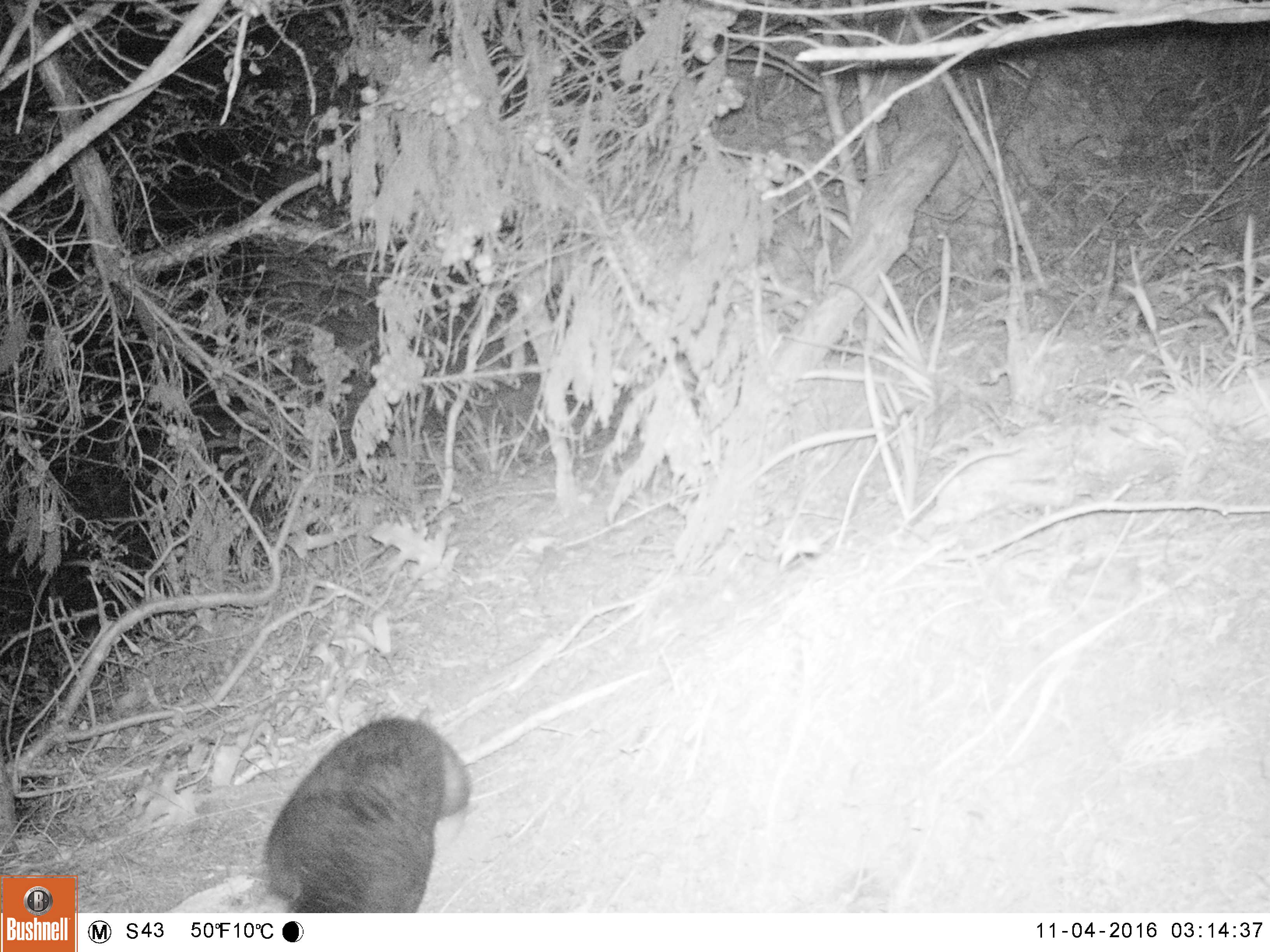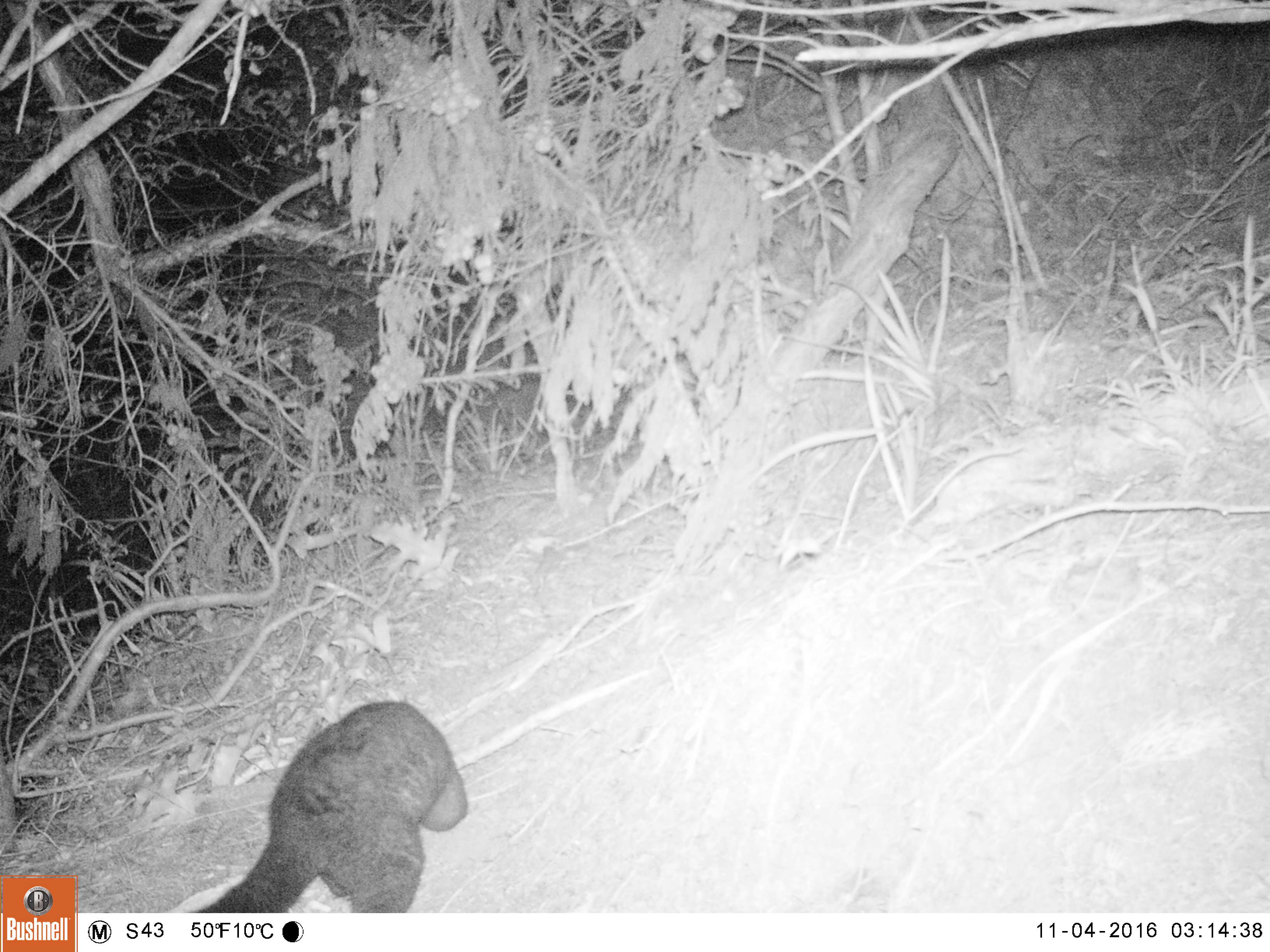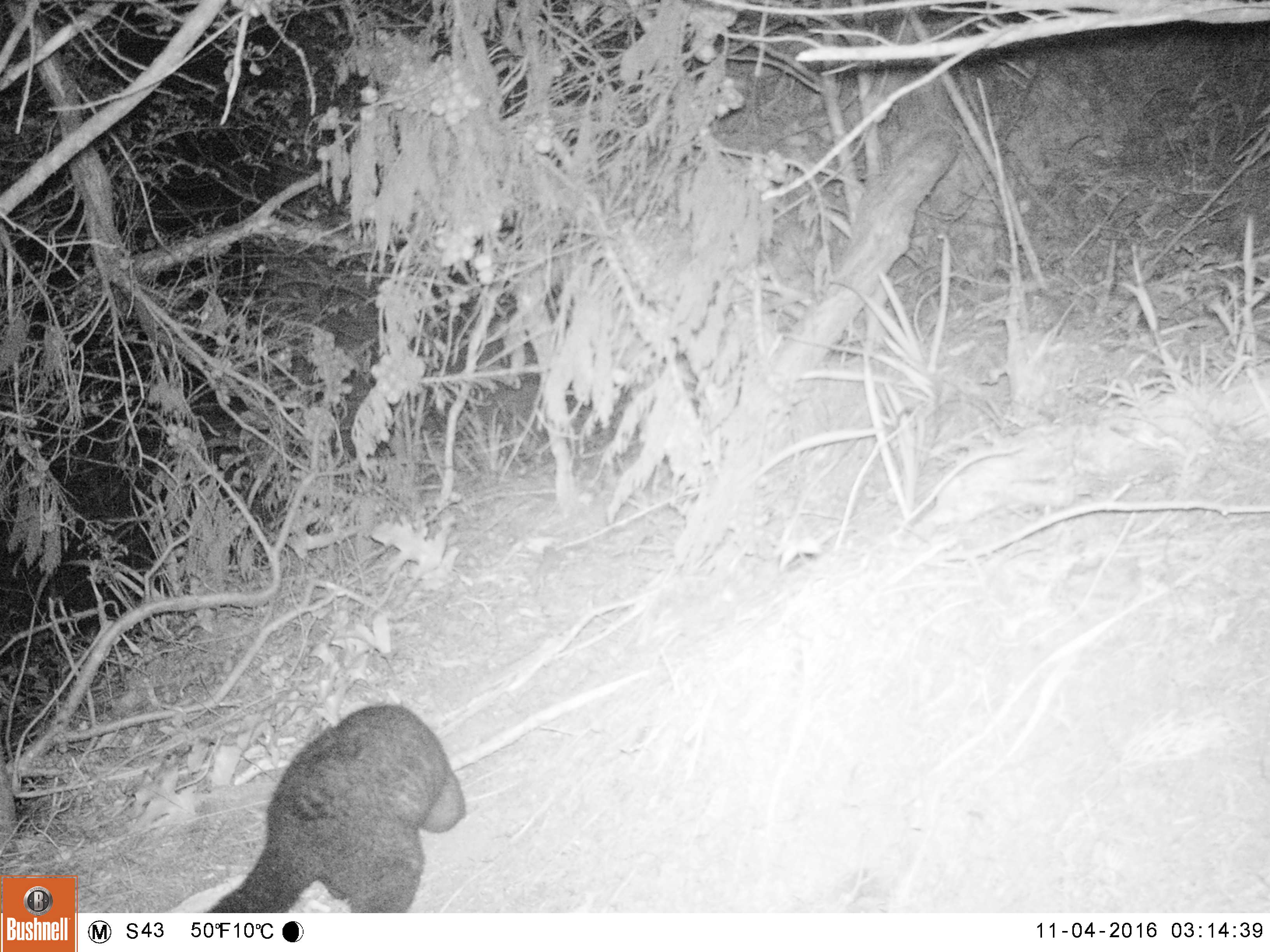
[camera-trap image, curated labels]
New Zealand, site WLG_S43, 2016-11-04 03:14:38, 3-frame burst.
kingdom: Animalia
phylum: Chordata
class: Mammalia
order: Diprotodontia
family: Phalangeridae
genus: Trichosurus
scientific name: Trichosurus vulpecula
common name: common brushtail possum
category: possum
Possum (common brushtail possum) (Trichosurus vulpecula).